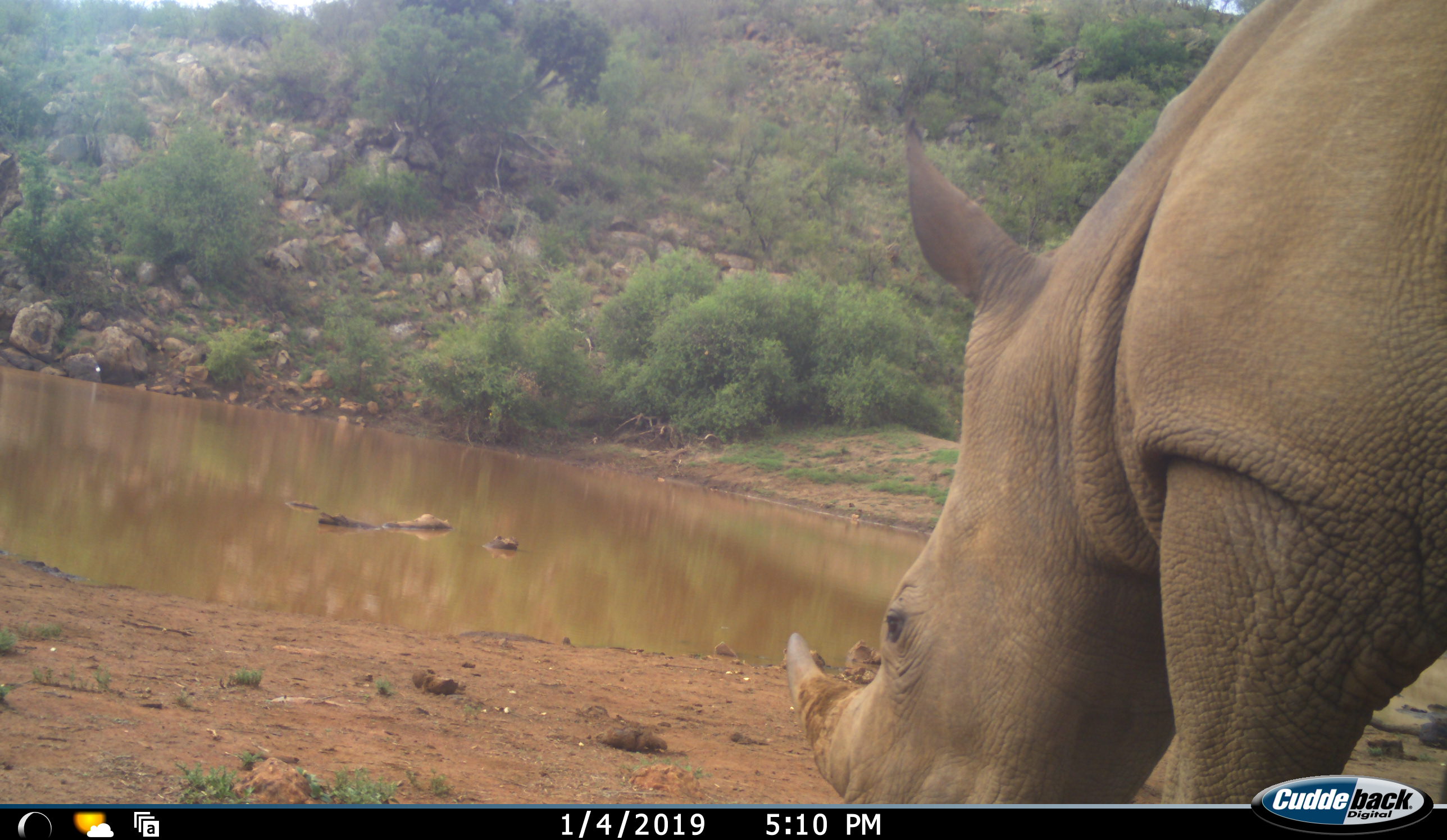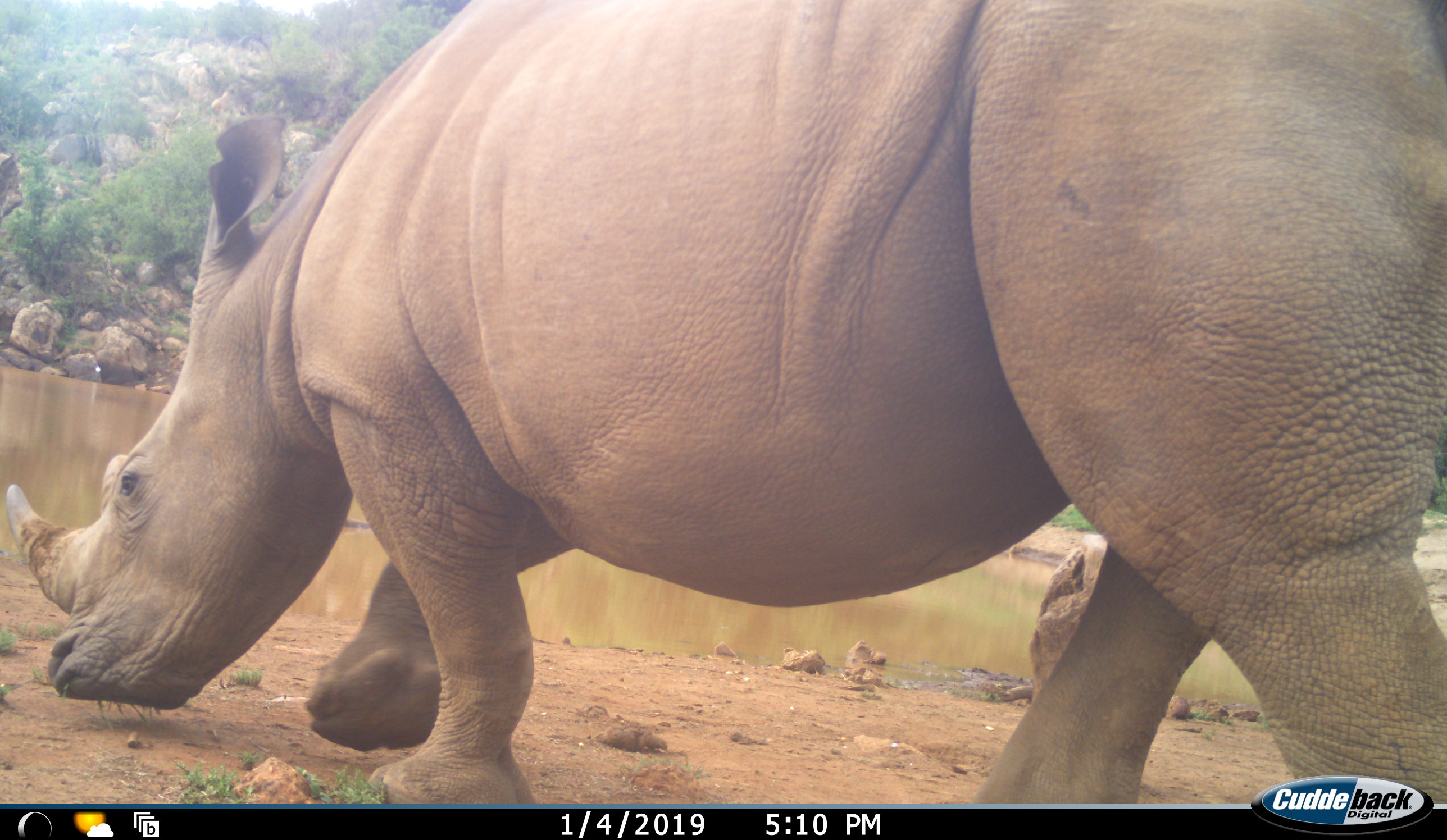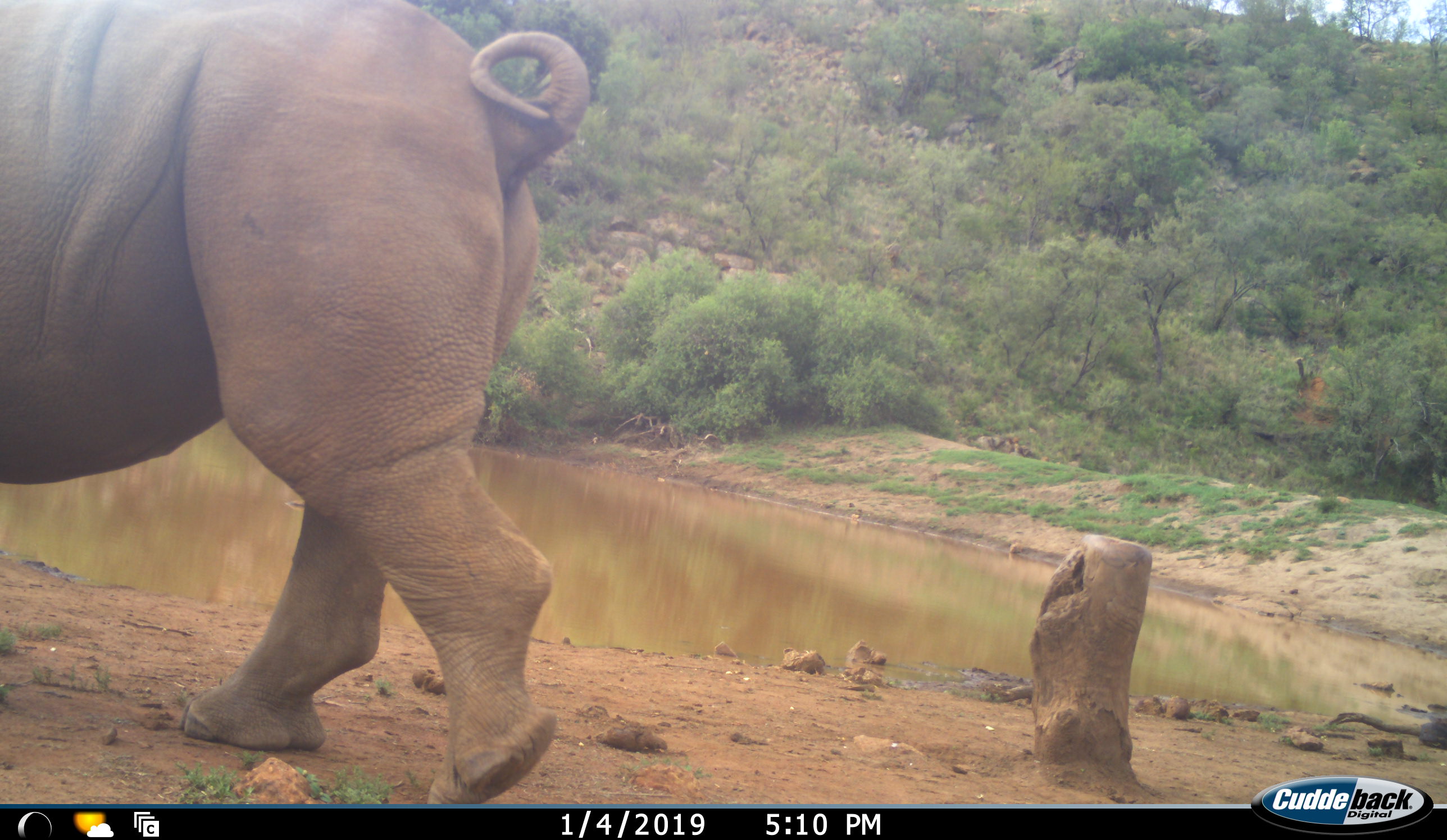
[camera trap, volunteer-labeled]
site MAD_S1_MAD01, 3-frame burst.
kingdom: Animalia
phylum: Chordata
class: Mammalia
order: Perissodactyla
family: Rhinocerotidae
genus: Ceratotherium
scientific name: Ceratotherium simum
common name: white rhinoceros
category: rhinoceroswhite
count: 1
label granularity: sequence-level